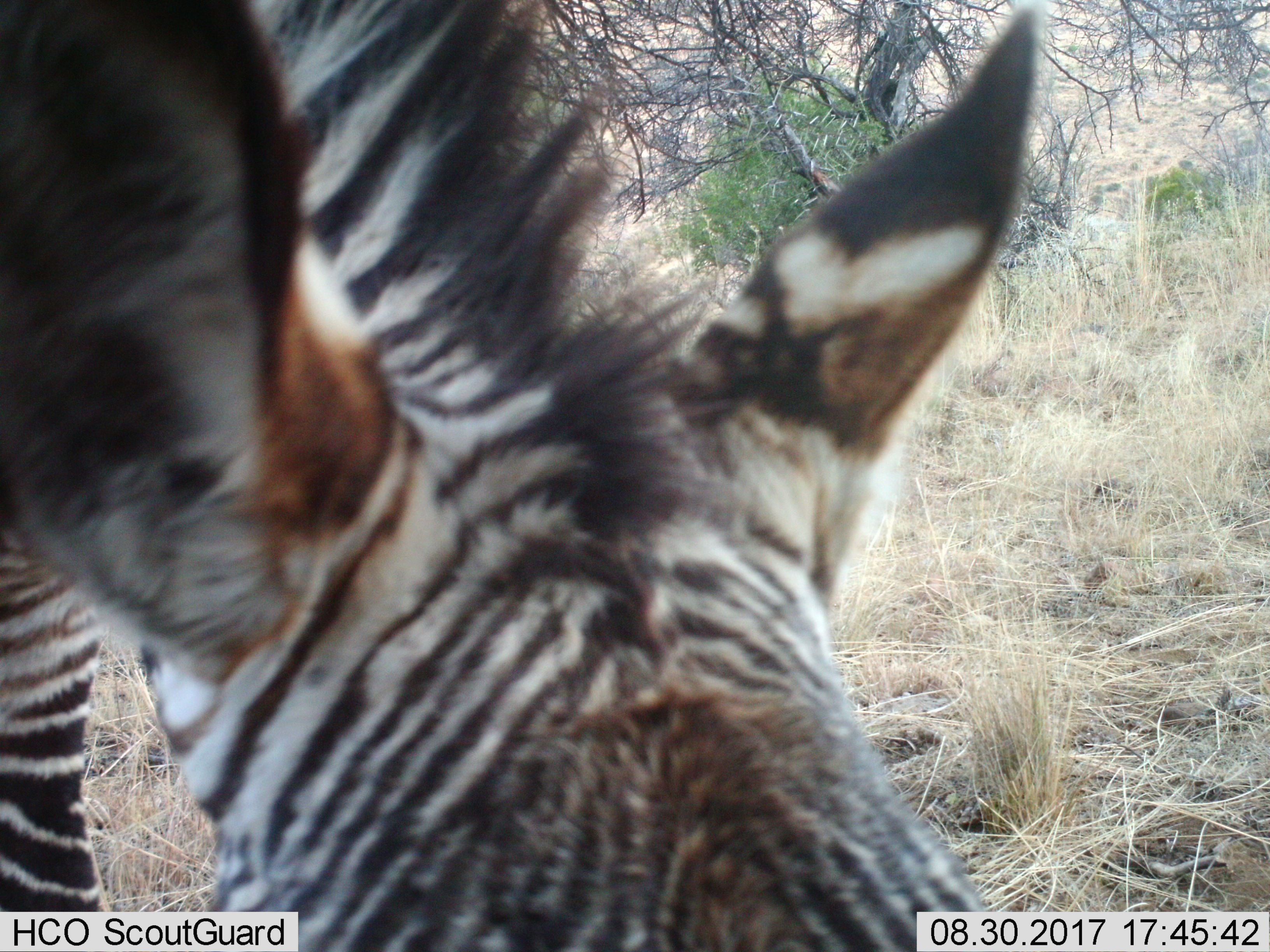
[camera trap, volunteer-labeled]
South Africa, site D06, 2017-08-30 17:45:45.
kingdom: Animalia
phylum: Chordata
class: Mammalia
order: Perissodactyla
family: Equidae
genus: Equus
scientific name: Equus zebra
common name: mountain zebra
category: zebramountain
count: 1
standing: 71%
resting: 0%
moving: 14%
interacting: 14%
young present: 14%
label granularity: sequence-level